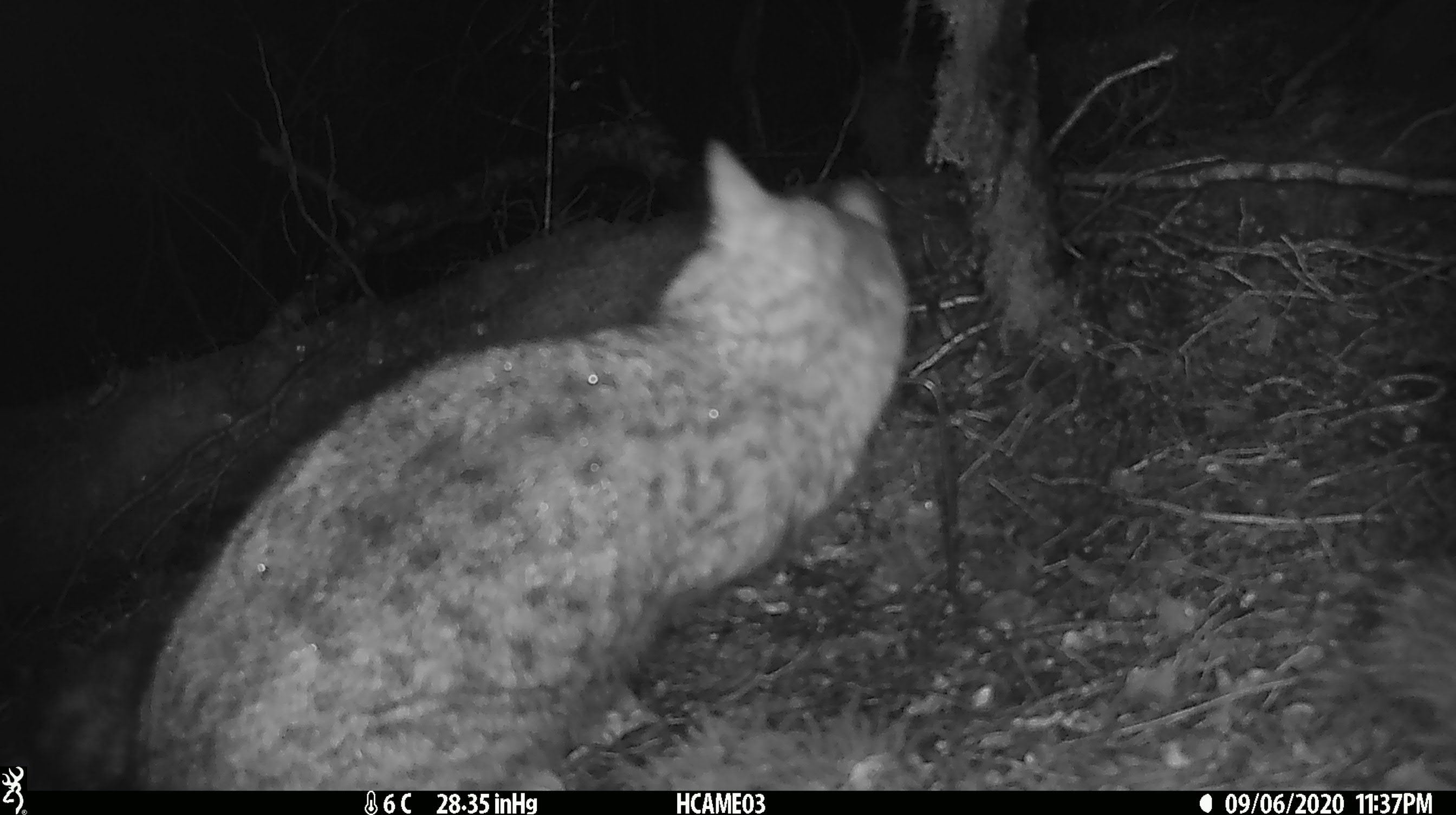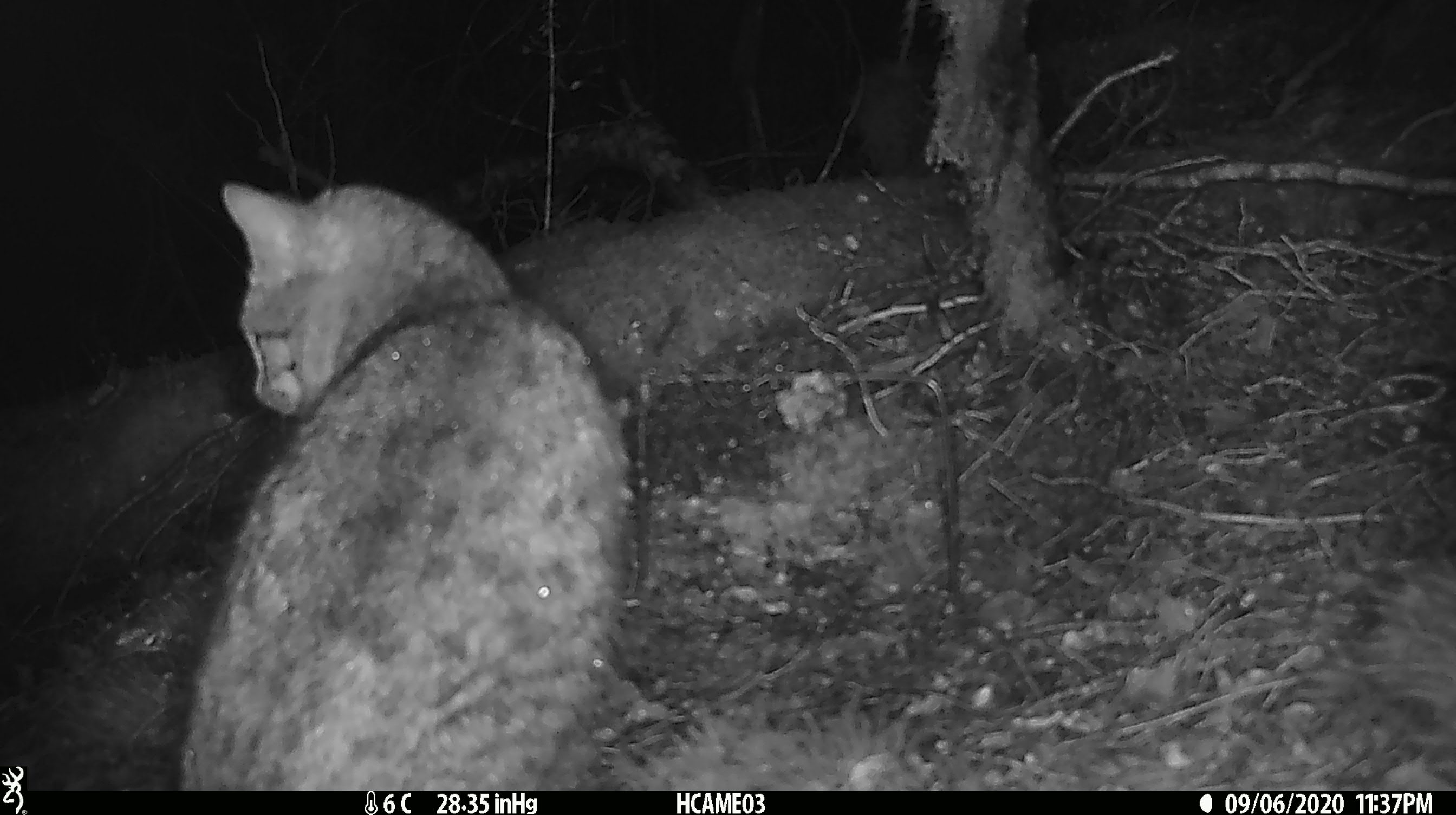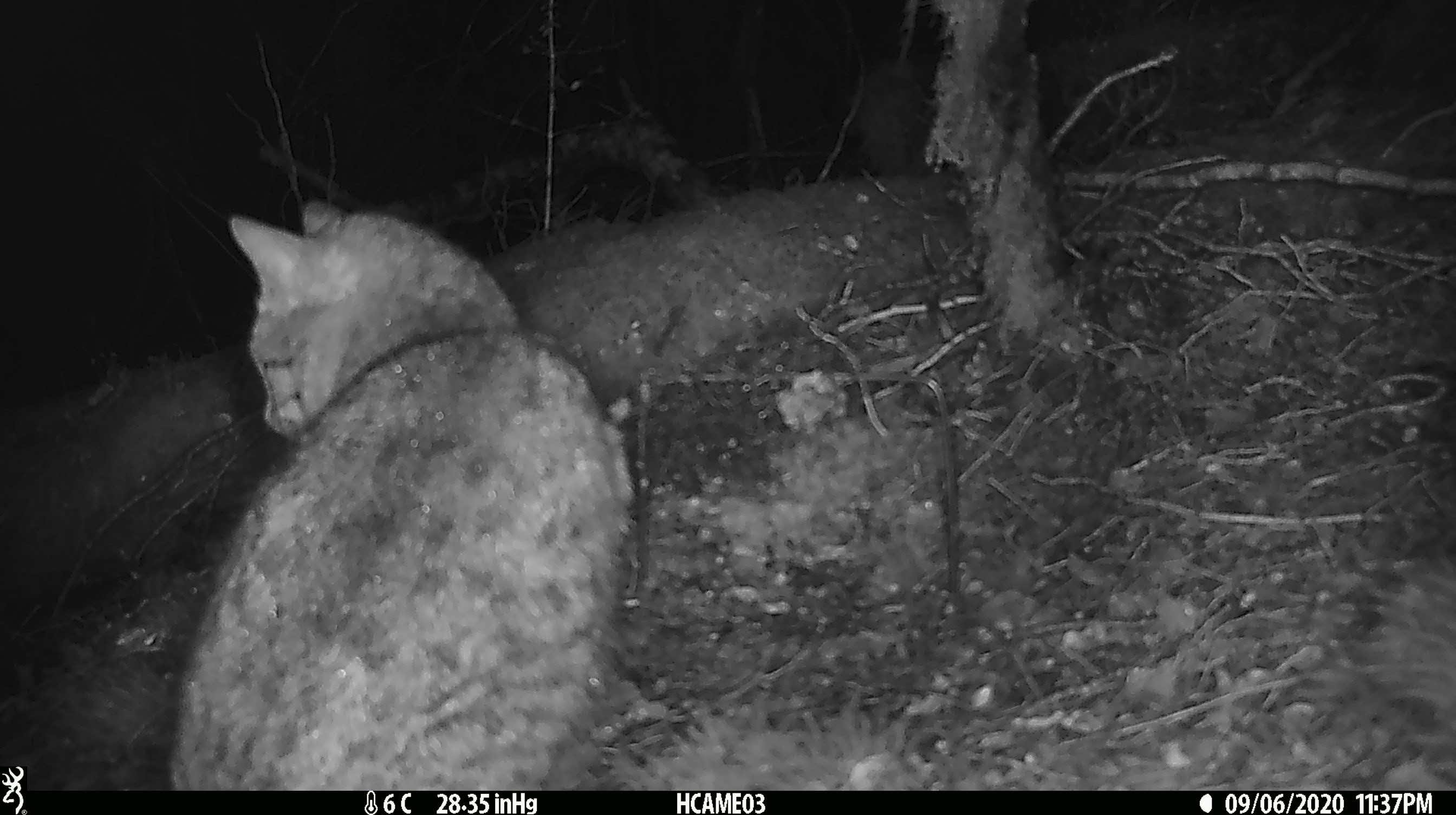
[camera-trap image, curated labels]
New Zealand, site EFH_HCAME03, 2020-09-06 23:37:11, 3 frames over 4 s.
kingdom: Animalia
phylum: Chordata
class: Mammalia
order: Carnivora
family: Felidae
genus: Felis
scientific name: Felis catus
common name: domestic cat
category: cat